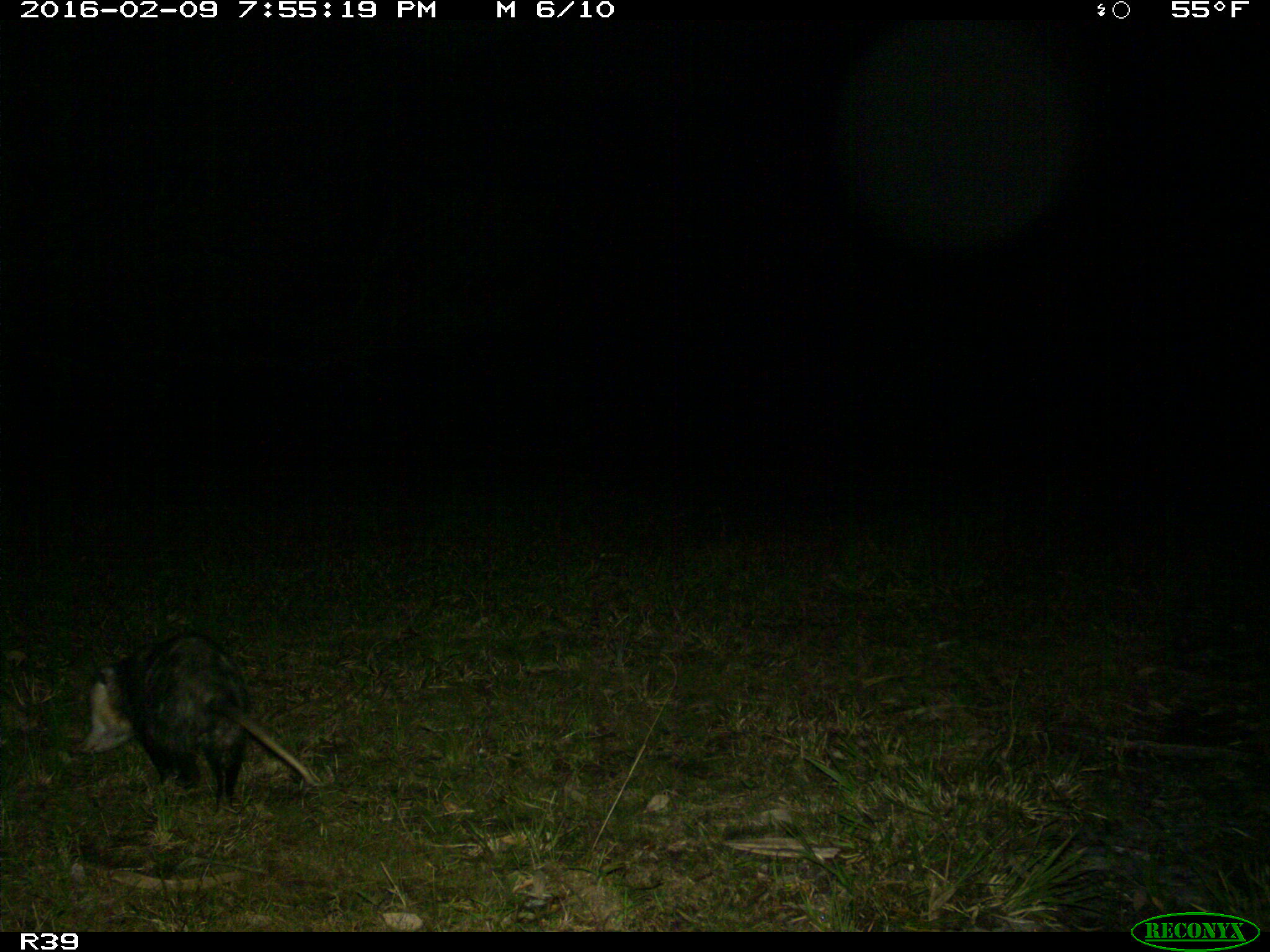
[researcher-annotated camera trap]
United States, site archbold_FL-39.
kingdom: Animalia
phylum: Chordata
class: Mammalia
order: Didelphimorphia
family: Didelphidae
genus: Didelphis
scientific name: Didelphis virginiana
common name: virginia opossum